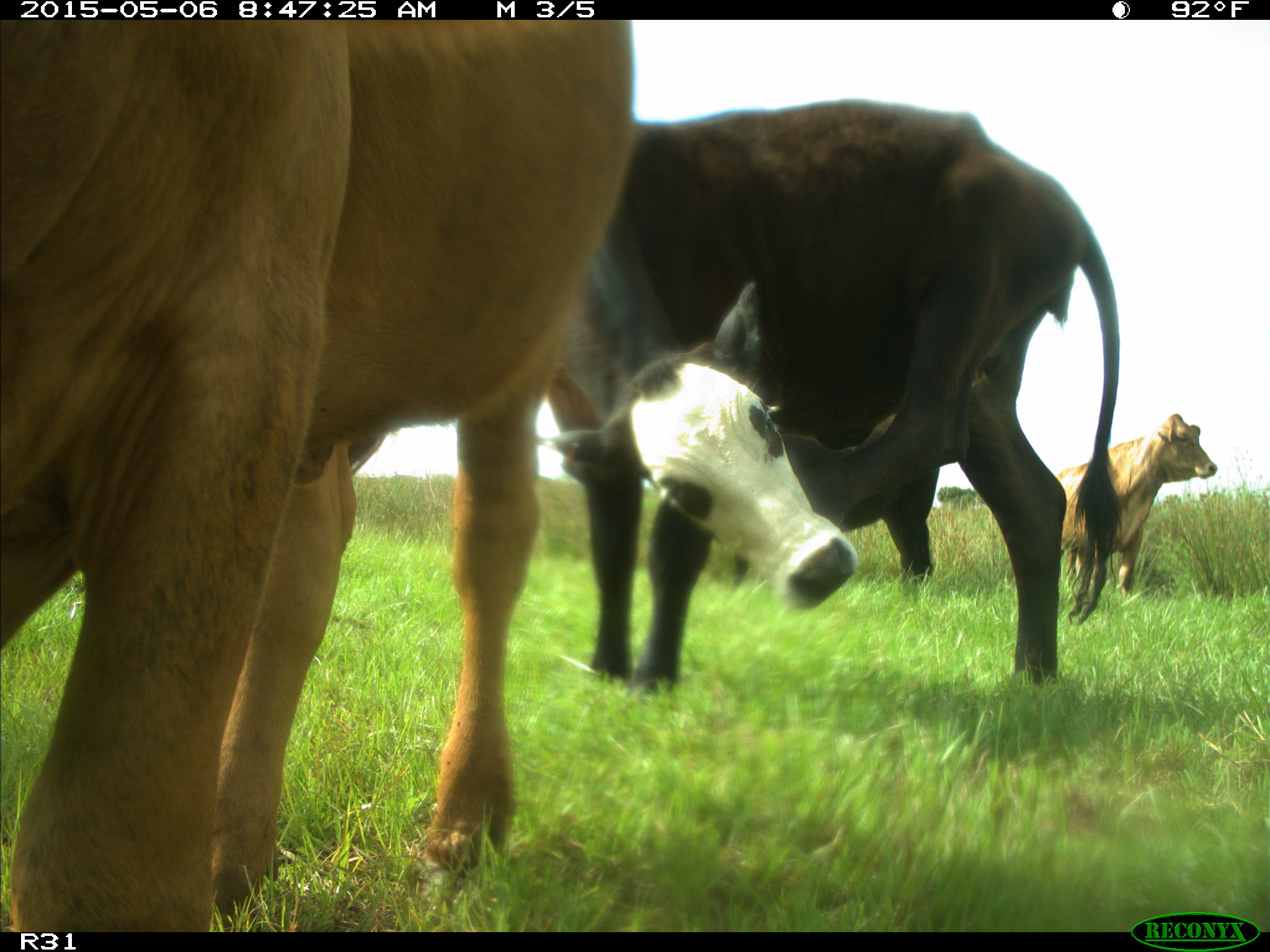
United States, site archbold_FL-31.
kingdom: Animalia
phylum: Chordata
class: Mammalia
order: Artiodactyla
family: Bovidae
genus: Bos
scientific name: Bos taurus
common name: domestic cow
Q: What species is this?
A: Bos taurus (domestic cow).